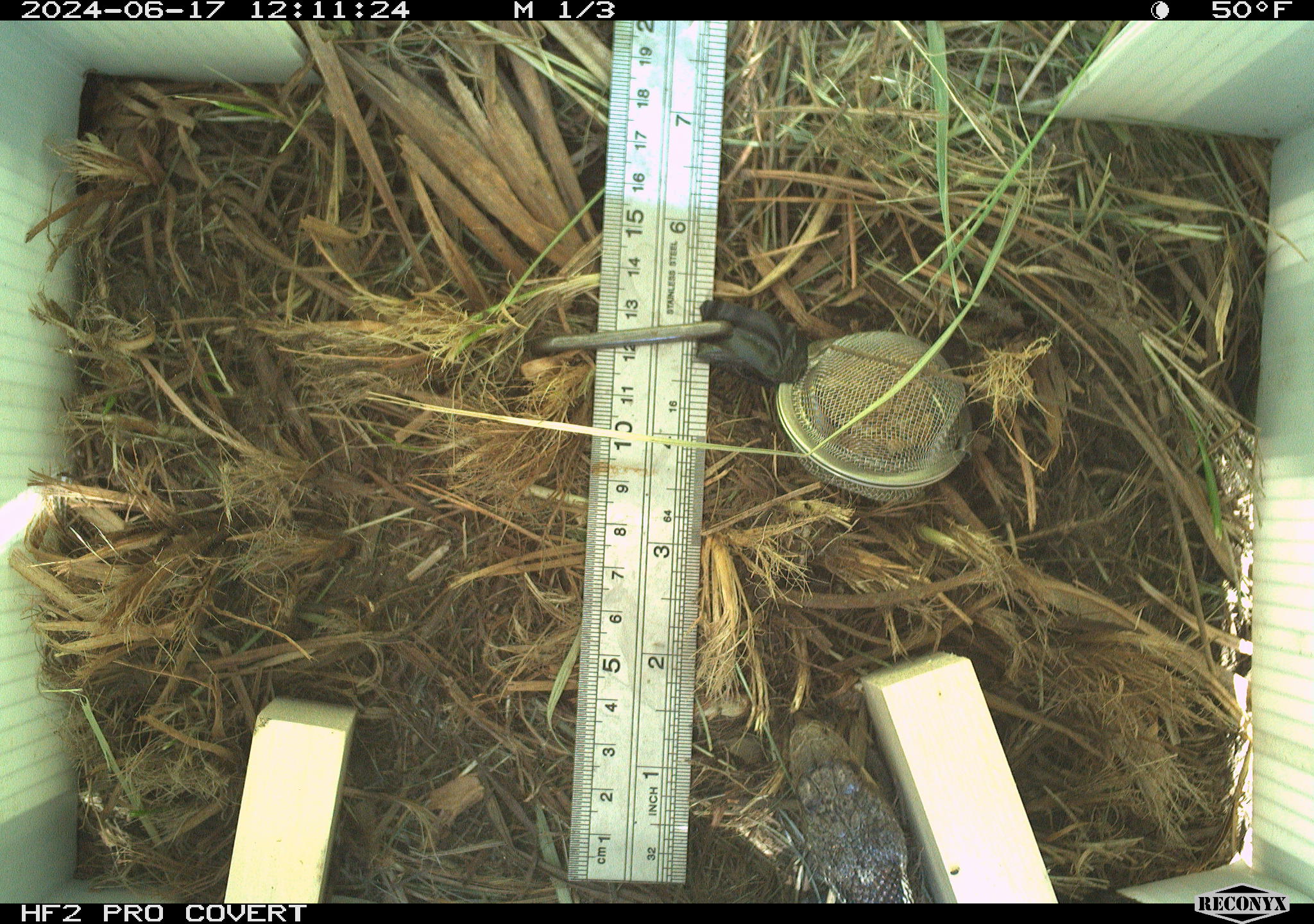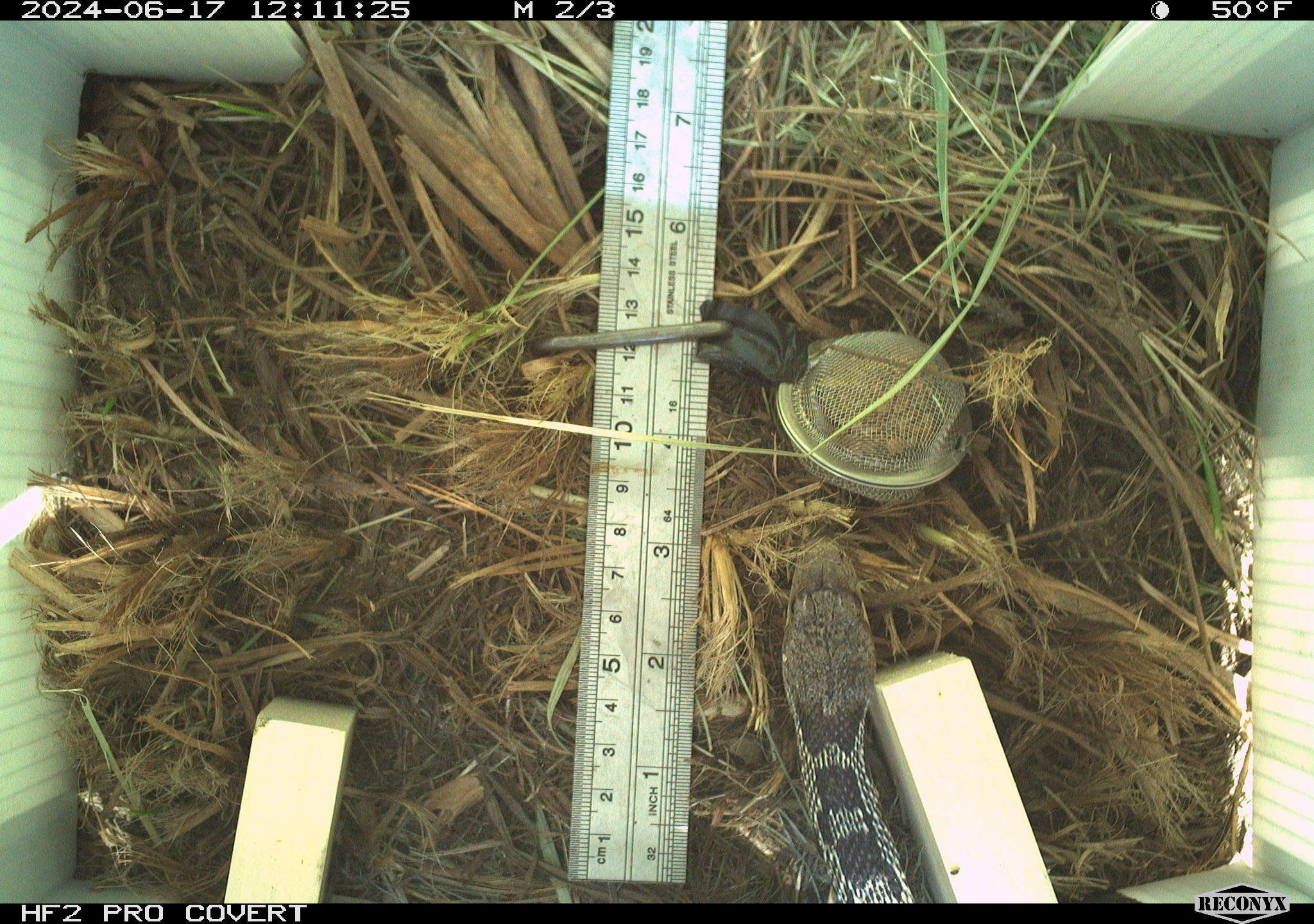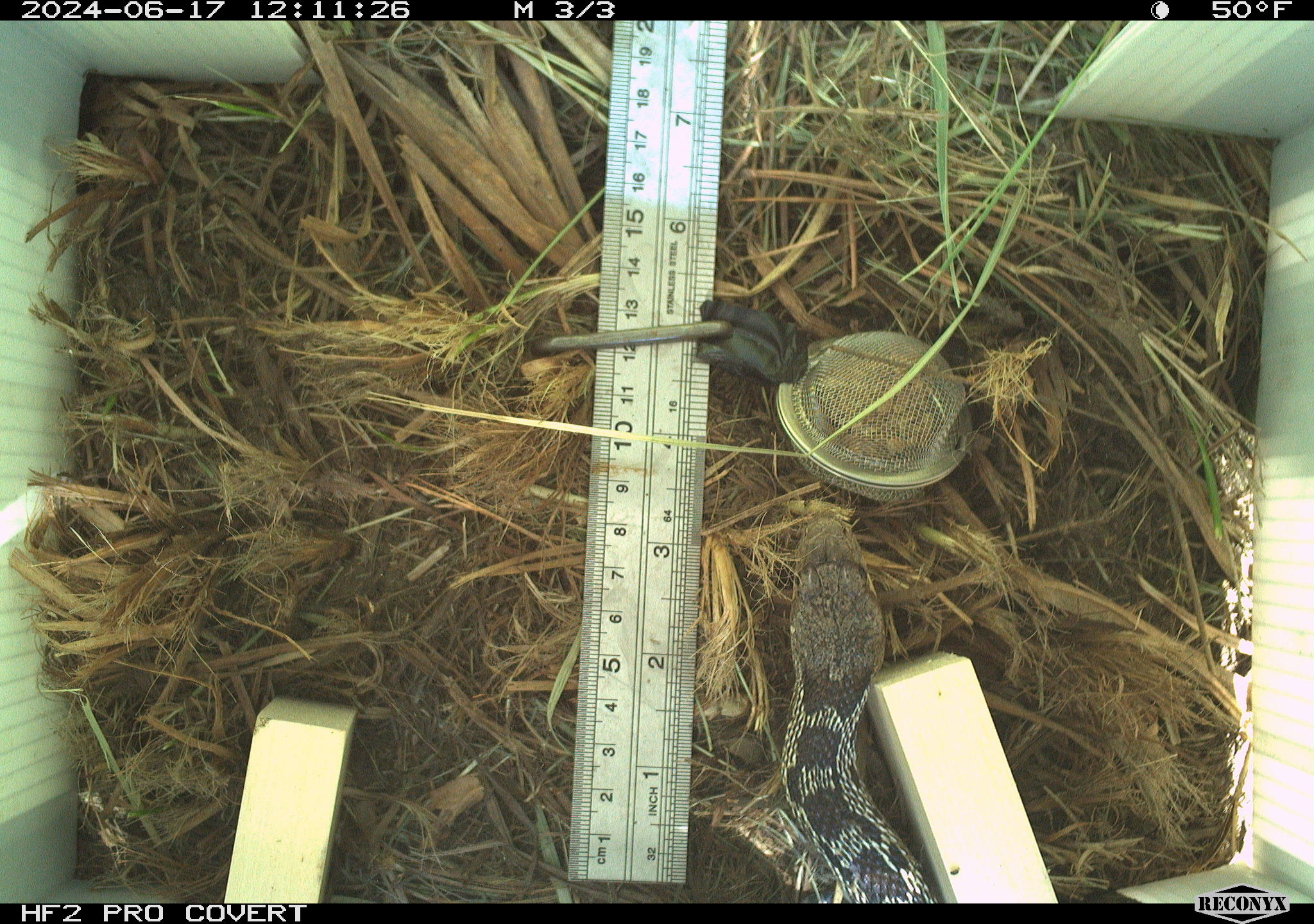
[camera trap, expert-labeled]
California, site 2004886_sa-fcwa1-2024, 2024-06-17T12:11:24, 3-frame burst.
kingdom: Animalia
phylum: Chordata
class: Reptilia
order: Squamata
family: Colubridae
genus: Pituophis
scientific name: Pituophis catenifer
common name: gophersnake